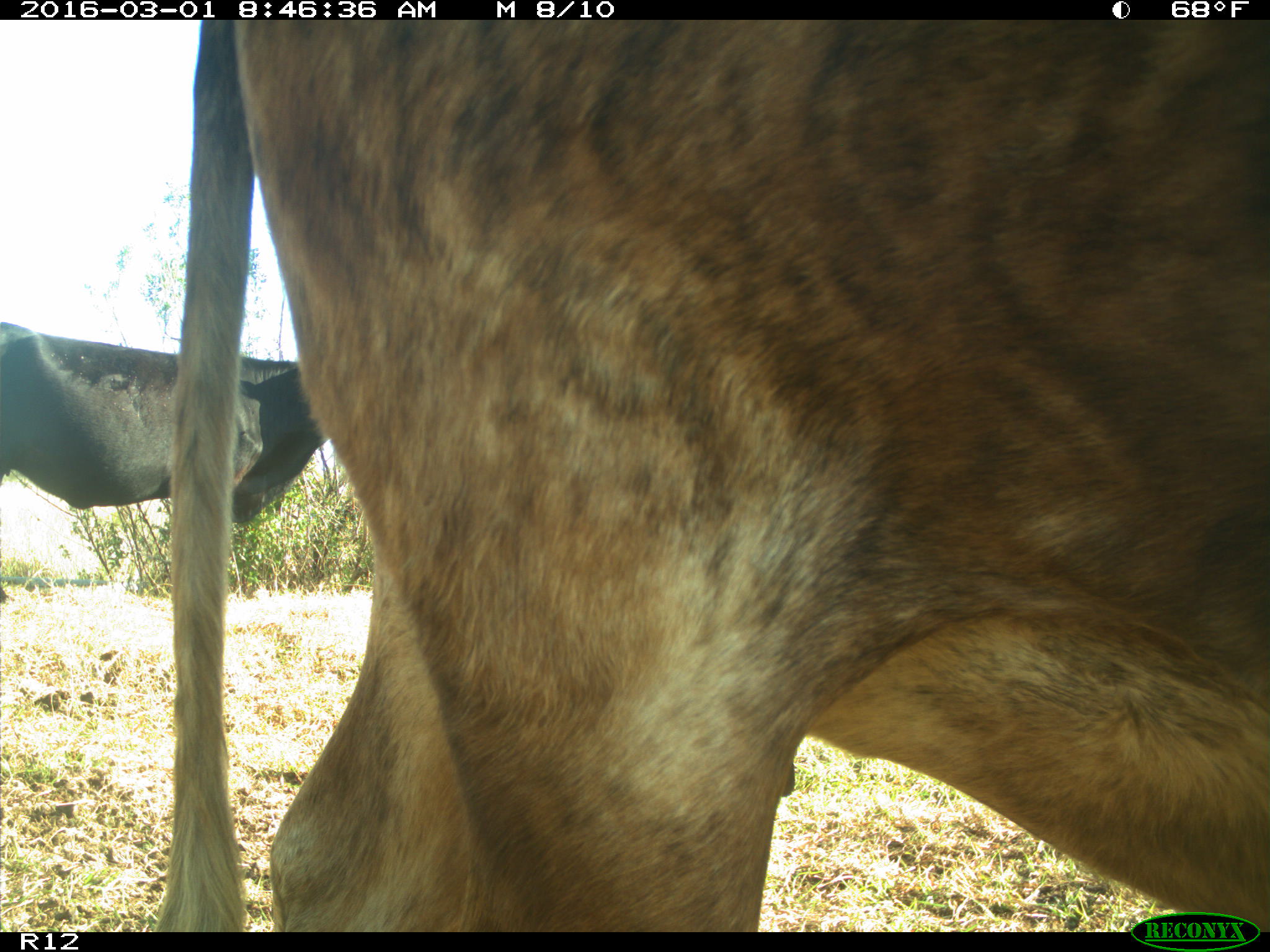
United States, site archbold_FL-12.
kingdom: Animalia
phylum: Chordata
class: Mammalia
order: Artiodactyla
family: Bovidae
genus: Bos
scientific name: Bos taurus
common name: domestic cow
Bos taurus (domestic cow).